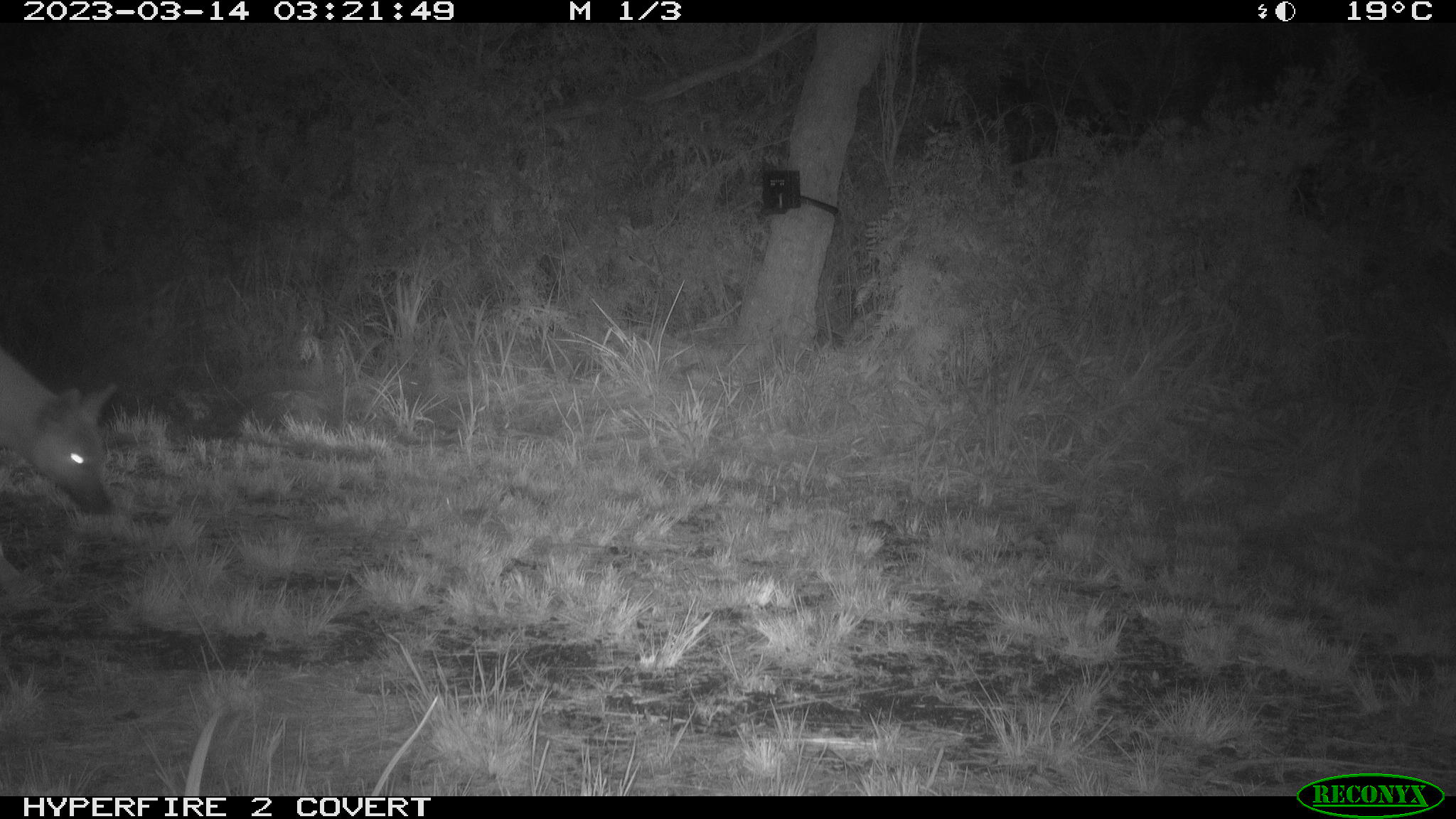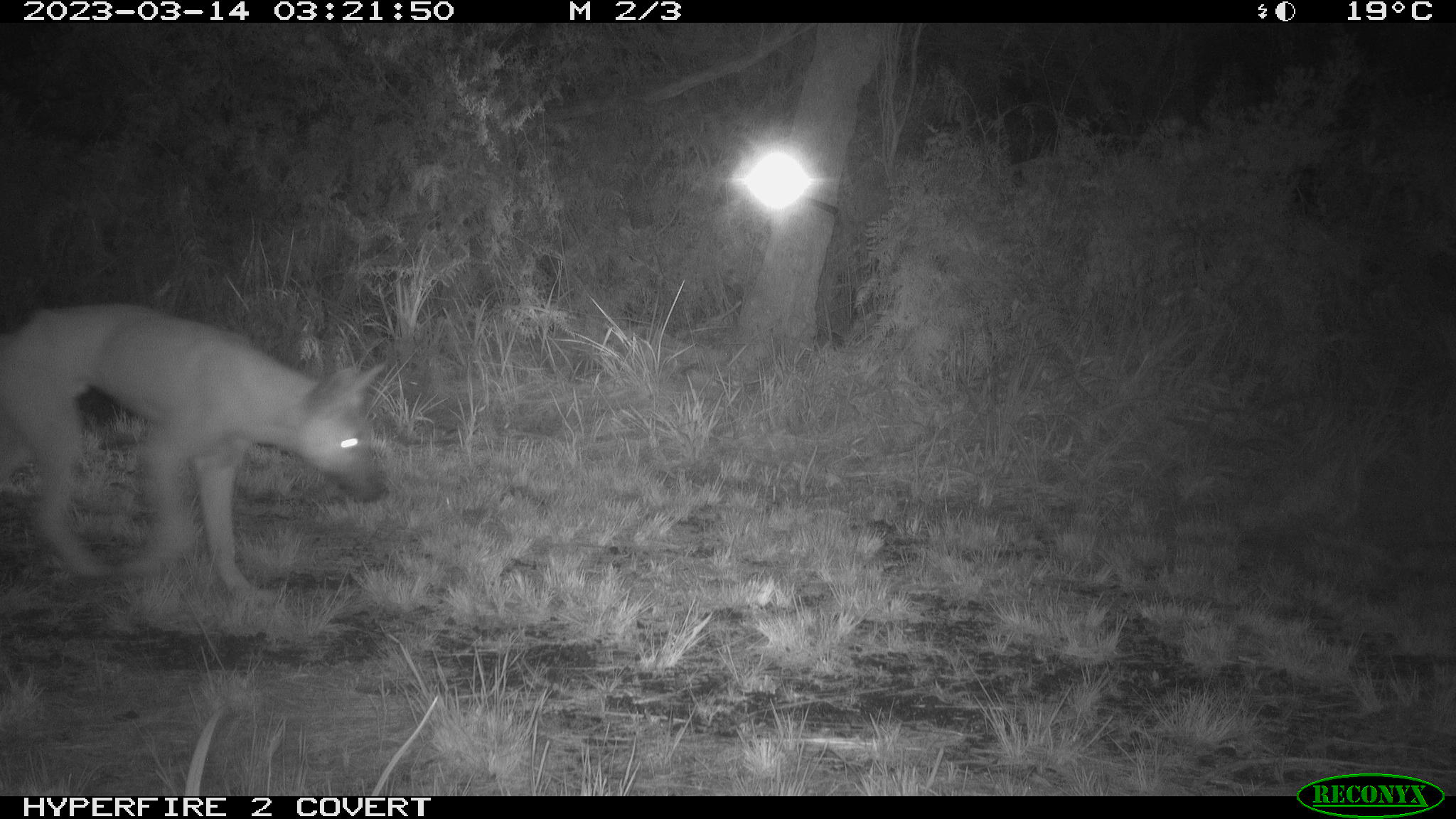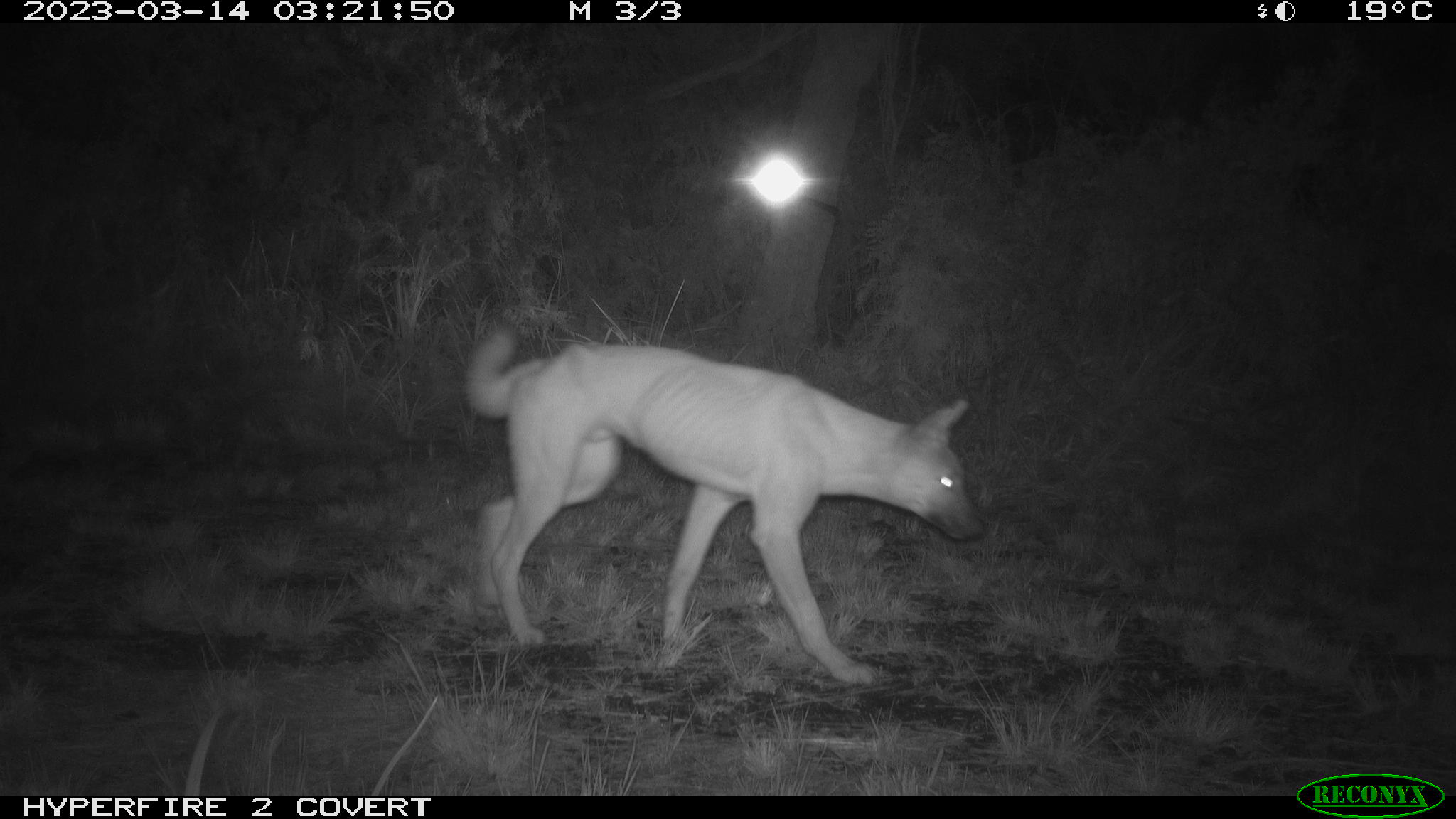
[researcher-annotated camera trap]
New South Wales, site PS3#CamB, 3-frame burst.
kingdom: Animalia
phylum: Chordata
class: Mammalia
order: Carnivora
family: Canidae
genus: Canis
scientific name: Canis familiaris dingo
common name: dingo